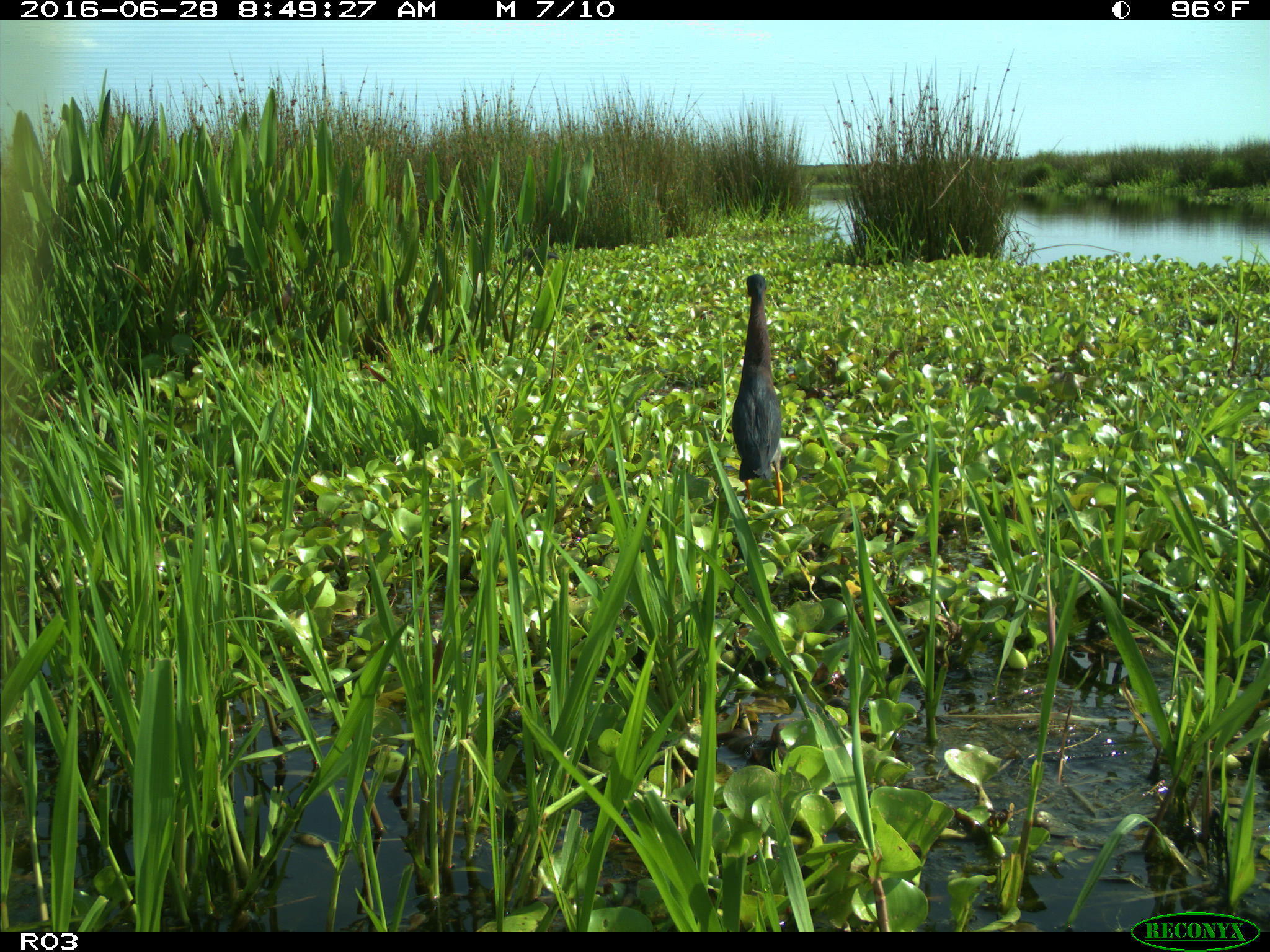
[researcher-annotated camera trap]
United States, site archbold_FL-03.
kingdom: Animalia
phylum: Chordata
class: Aves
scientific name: Aves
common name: birds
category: unidentified bird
Unidentified bird (birds) (Aves).